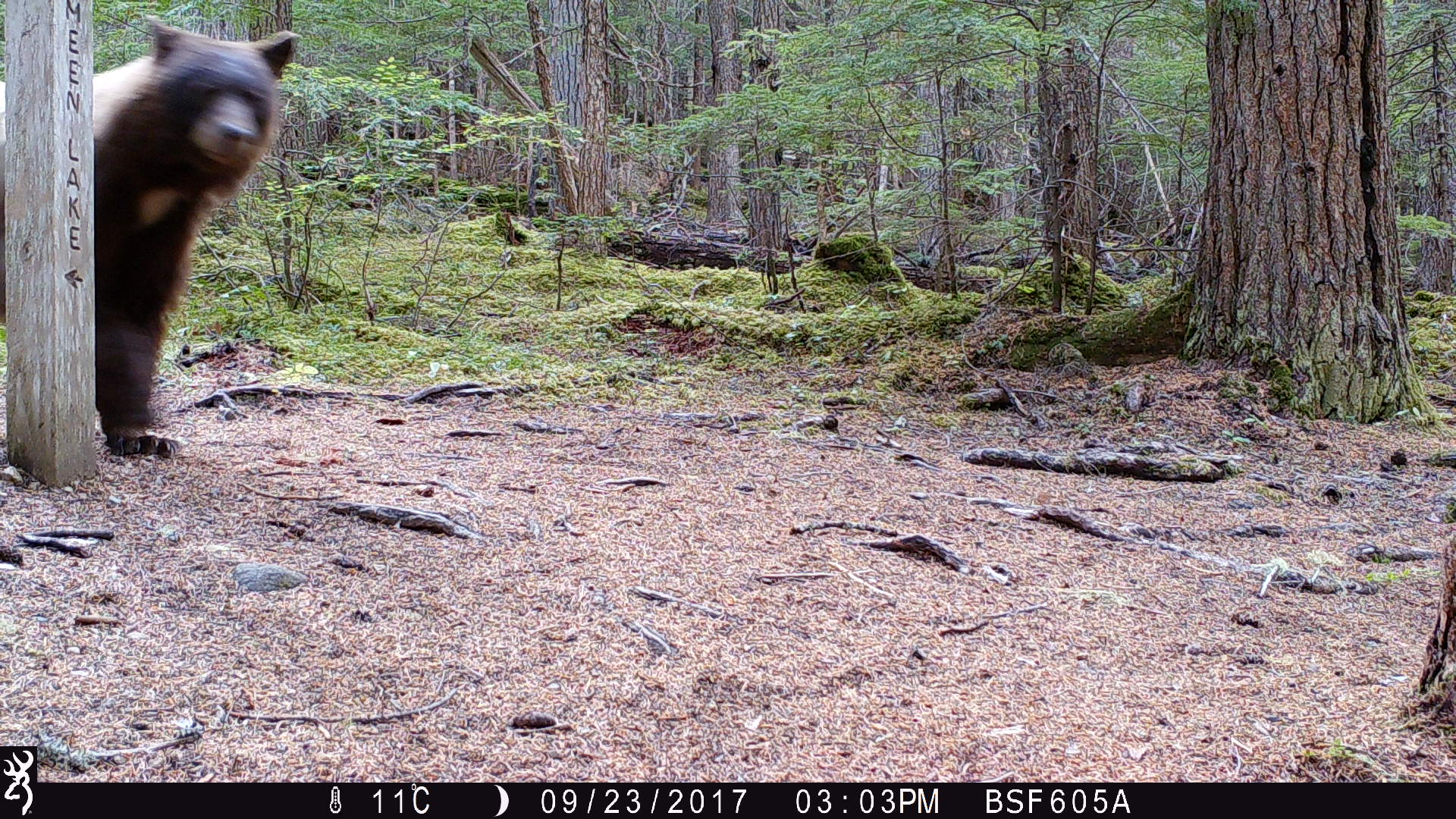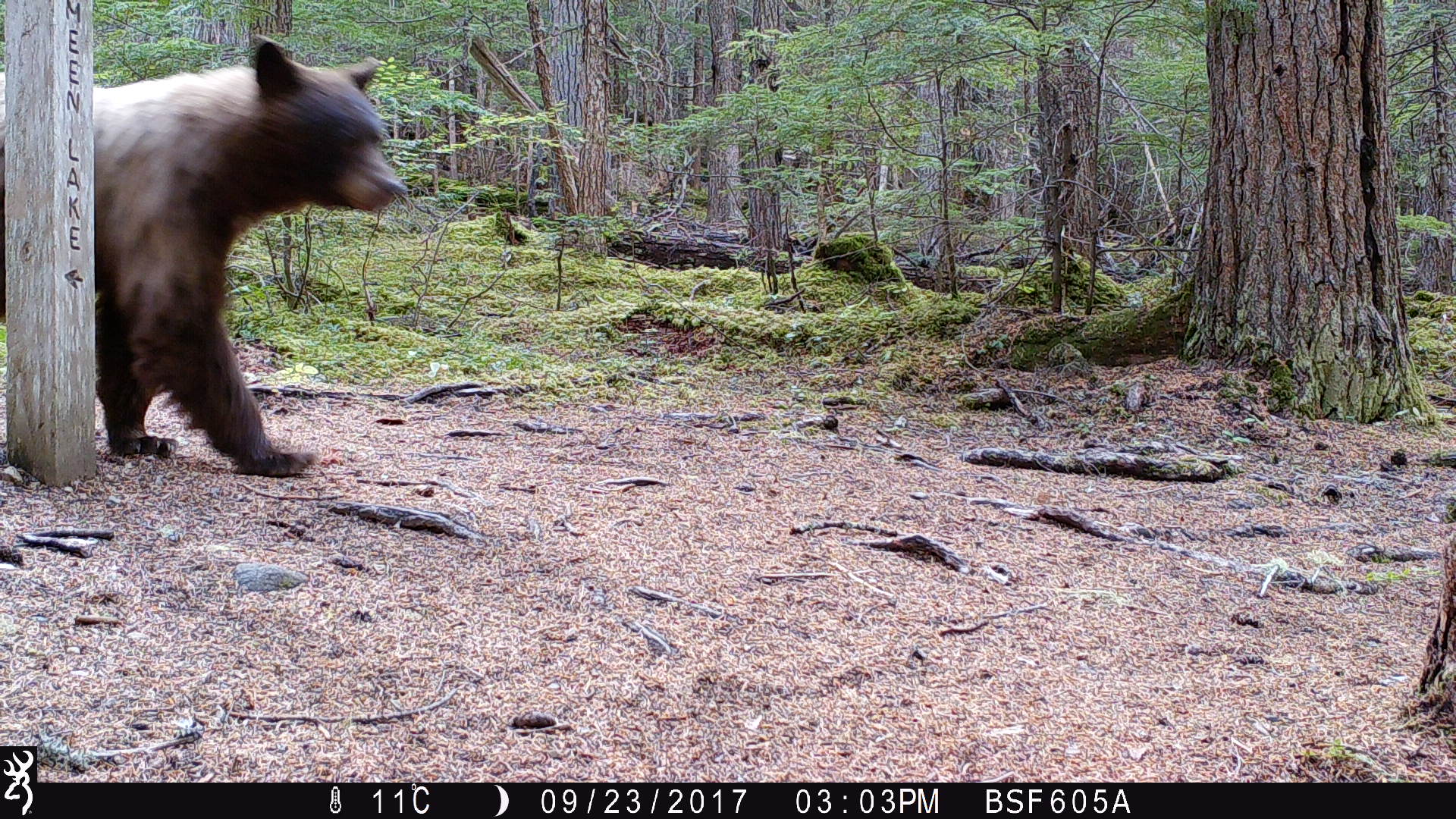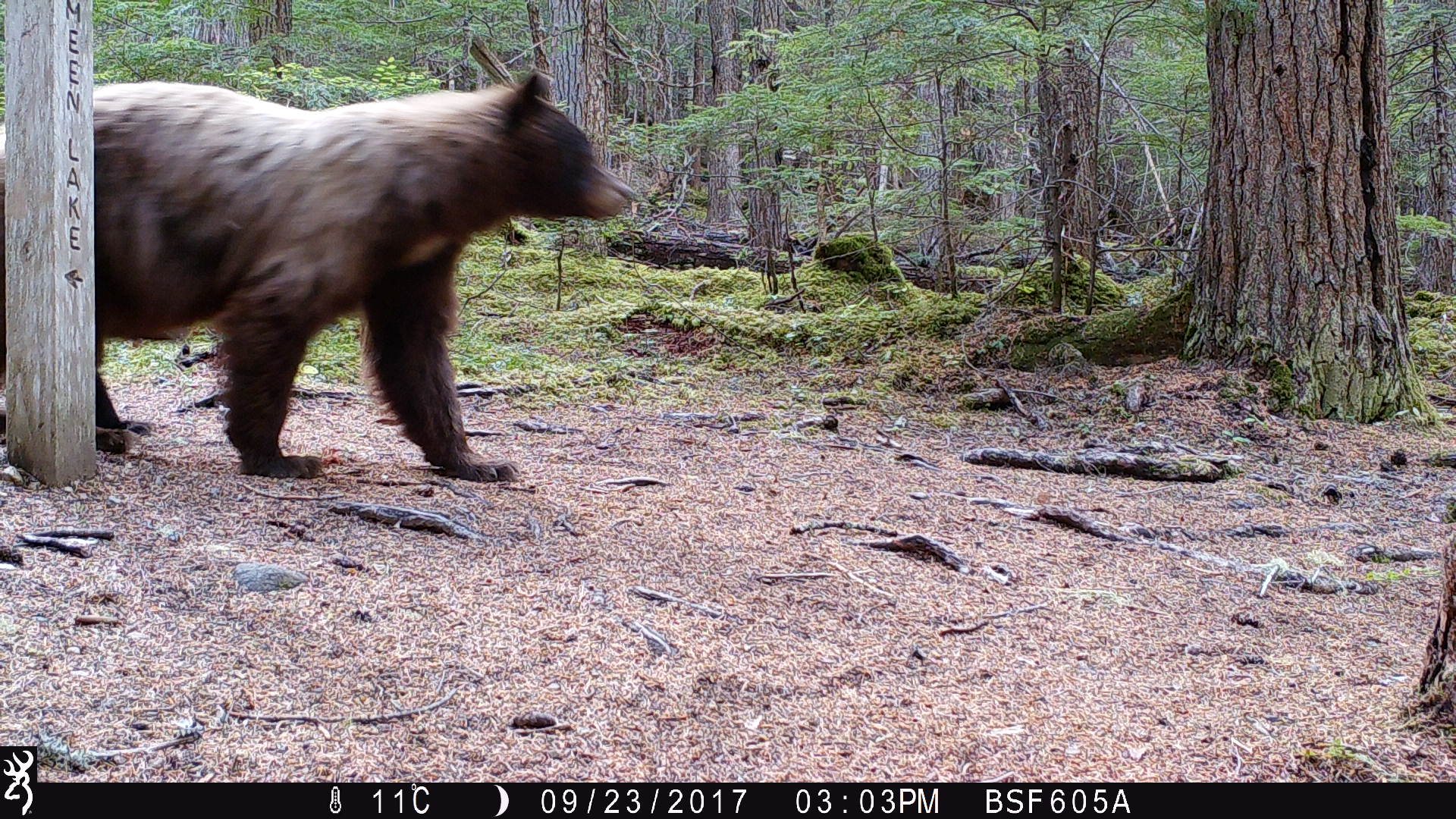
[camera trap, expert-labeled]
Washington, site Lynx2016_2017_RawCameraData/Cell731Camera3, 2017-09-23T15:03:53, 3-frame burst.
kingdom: Animalia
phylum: Chordata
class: Mammalia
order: Carnivora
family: Ursidae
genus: Ursus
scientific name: Ursus americanus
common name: american black bear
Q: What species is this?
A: Ursus americanus (american black bear).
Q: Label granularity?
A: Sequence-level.